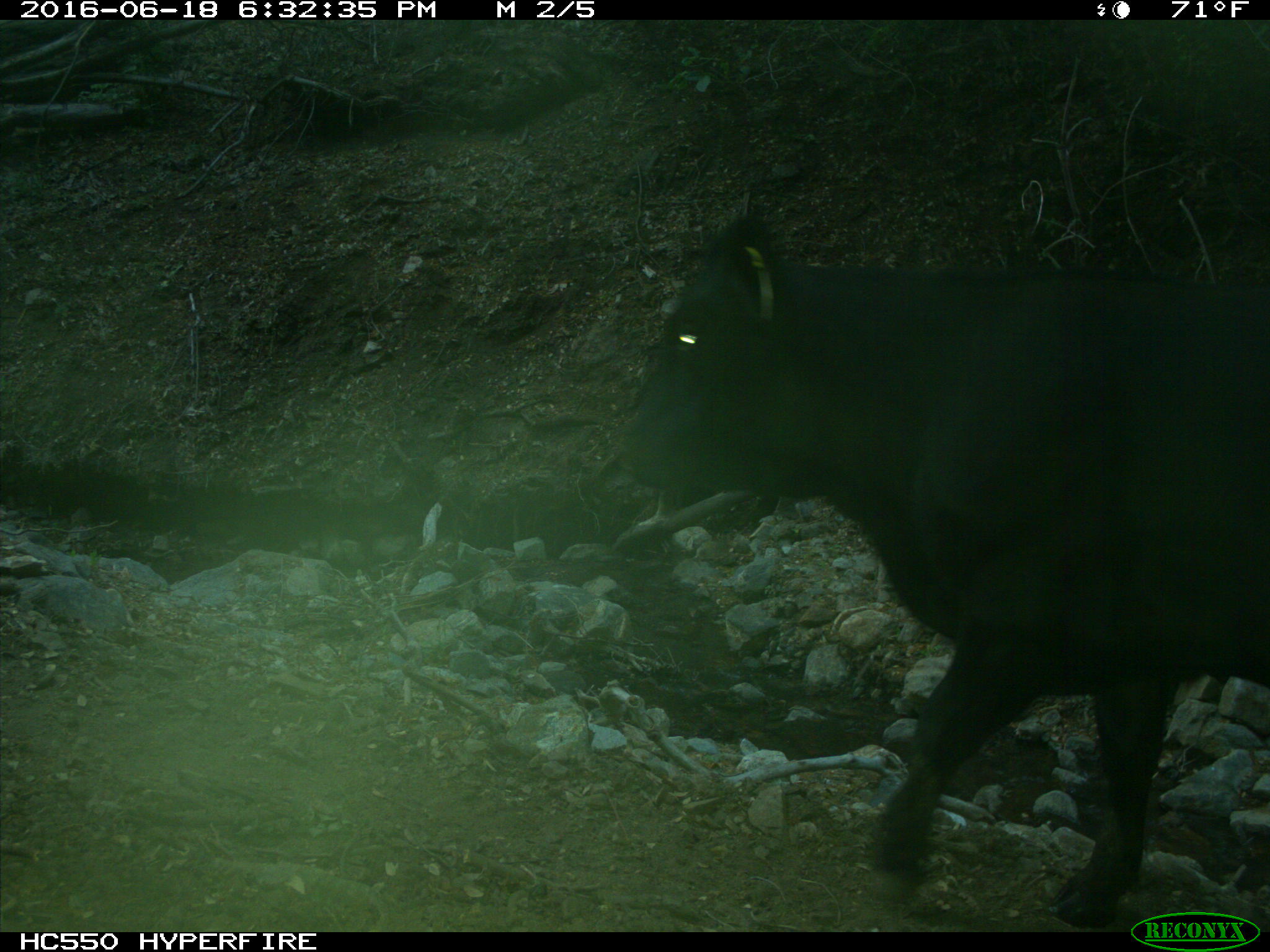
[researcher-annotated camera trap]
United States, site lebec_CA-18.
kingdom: Animalia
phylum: Chordata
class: Mammalia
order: Artiodactyla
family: Bovidae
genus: Bos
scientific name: Bos taurus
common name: domestic cow